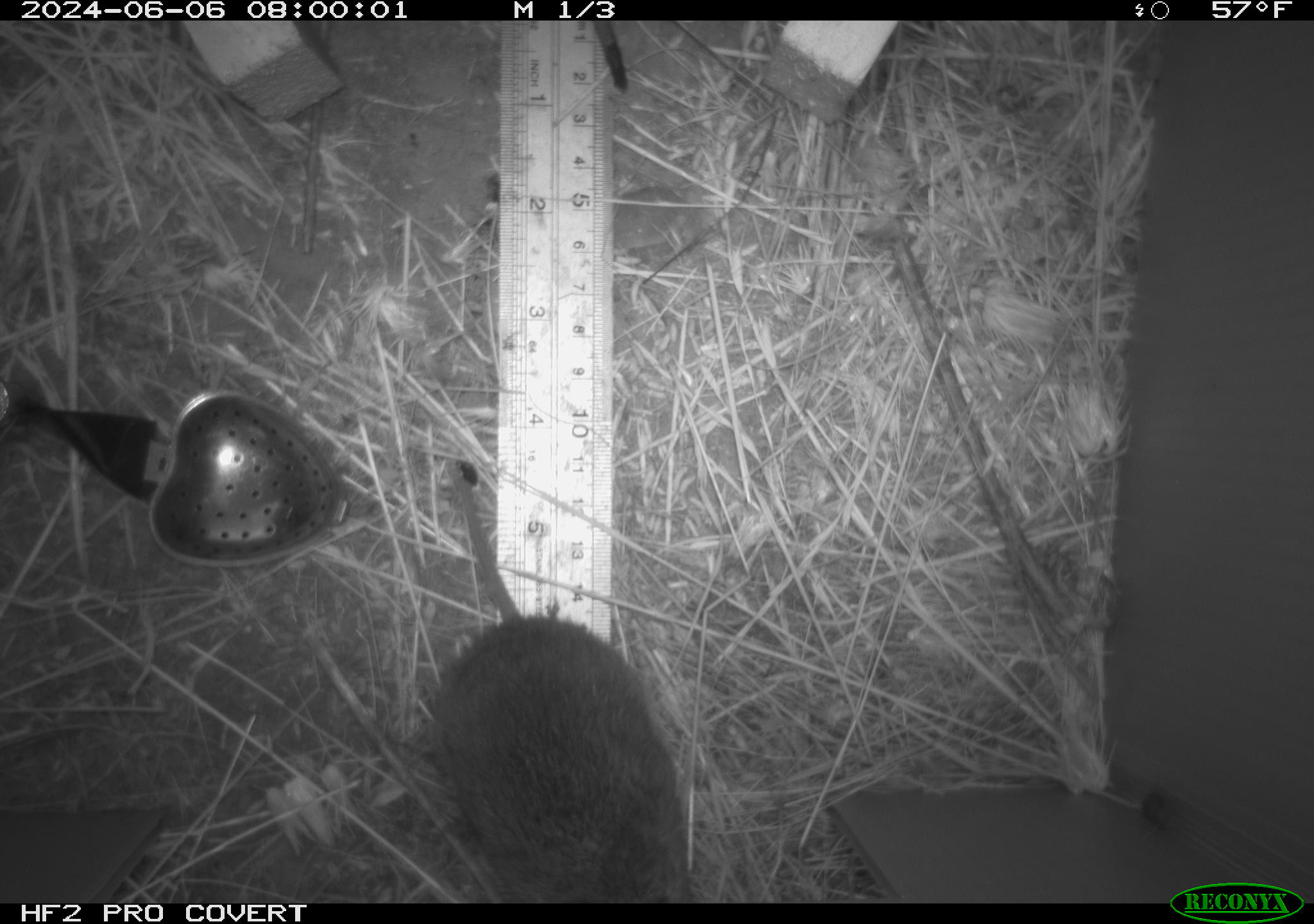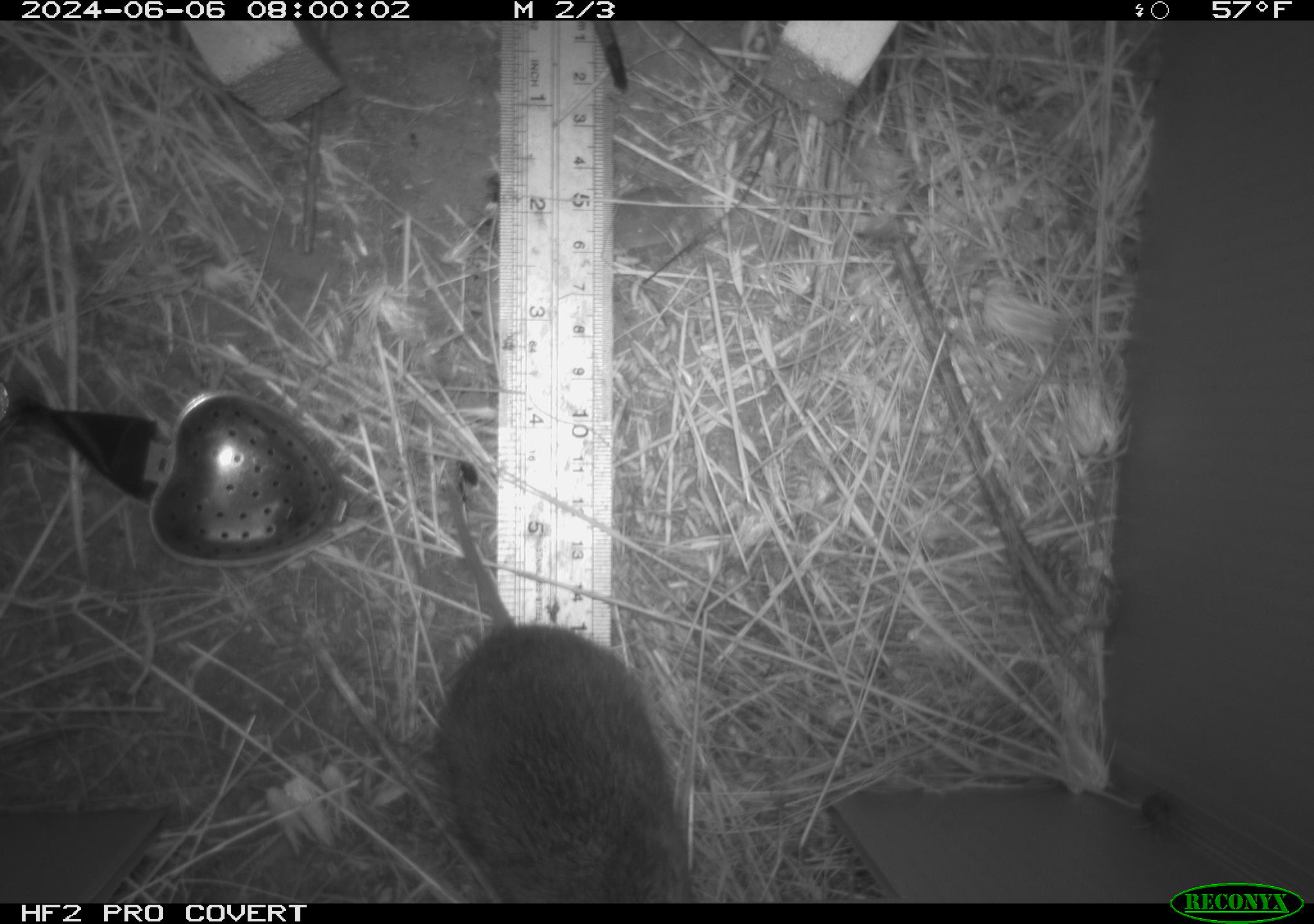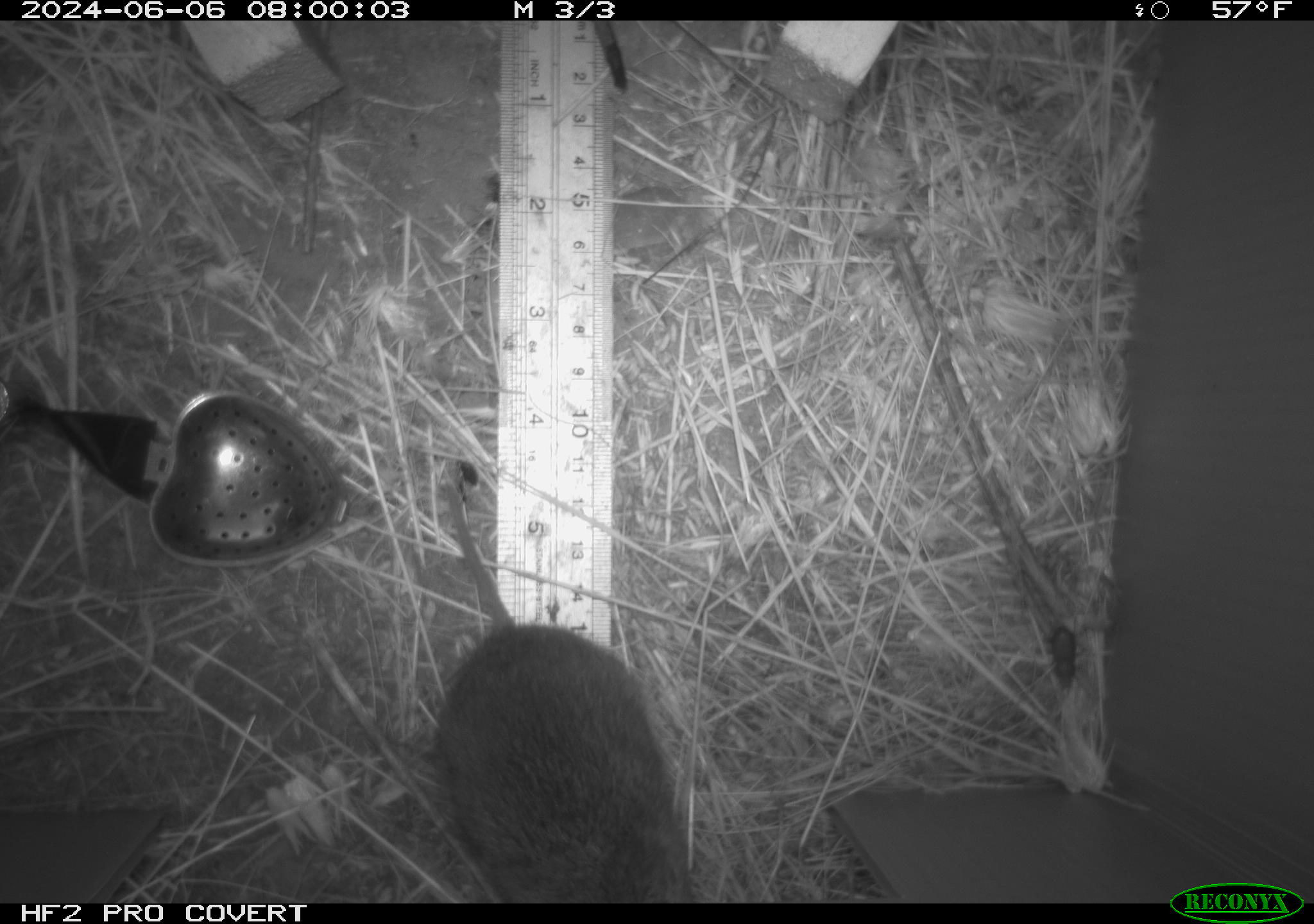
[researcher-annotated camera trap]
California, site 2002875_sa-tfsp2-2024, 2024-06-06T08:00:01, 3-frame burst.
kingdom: Animalia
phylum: Chordata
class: Mammalia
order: Rodentia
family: Cricetidae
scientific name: Arvicolinae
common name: voles, lemmings, and muskrats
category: arvicolinae subfamily